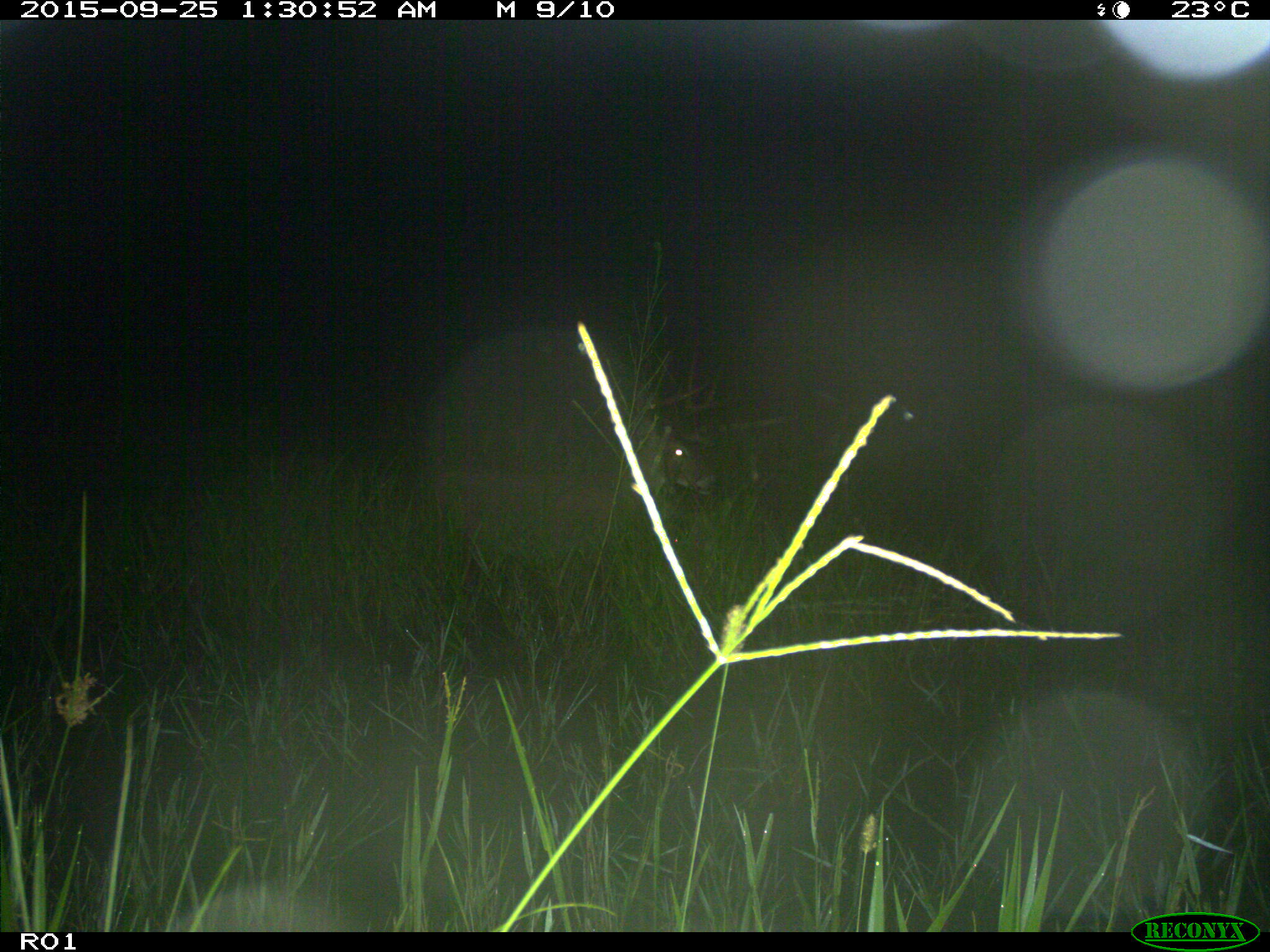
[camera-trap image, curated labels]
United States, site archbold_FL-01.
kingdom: Animalia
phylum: Chordata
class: Mammalia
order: Artiodactyla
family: Cervidae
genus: Odocoileus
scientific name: Odocoileus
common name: deer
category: unidentified deer